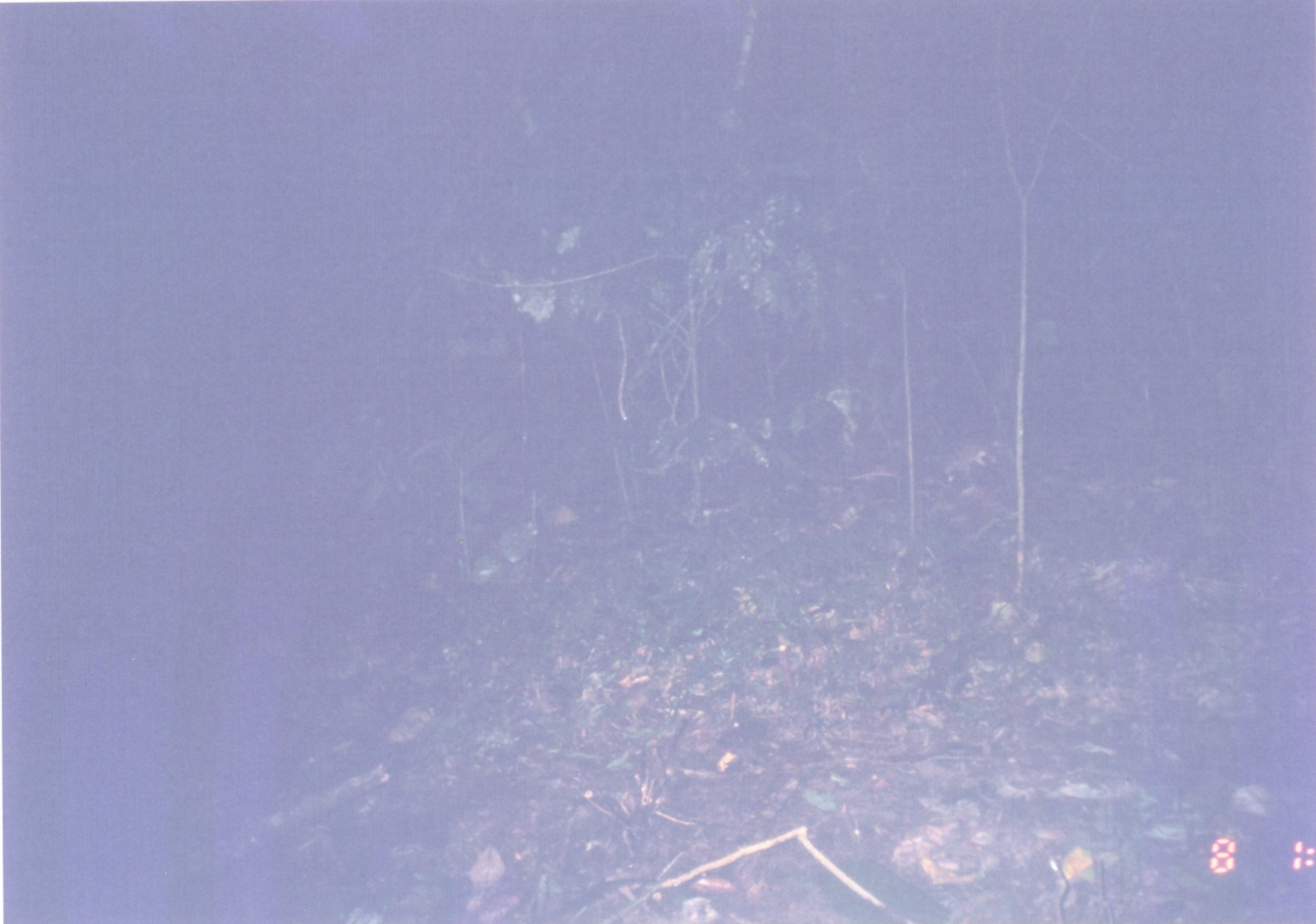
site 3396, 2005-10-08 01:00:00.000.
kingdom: Animalia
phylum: Chordata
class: Mammalia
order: Rodentia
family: Nesomyidae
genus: Cricetomys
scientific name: Cricetomys gambianus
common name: african giant pouched rat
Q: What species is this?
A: Cricetomys gambianus (african giant pouched rat).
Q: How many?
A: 1.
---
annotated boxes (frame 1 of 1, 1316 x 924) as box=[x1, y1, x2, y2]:
cricetomys gambianus: box=[843, 436, 1008, 492]